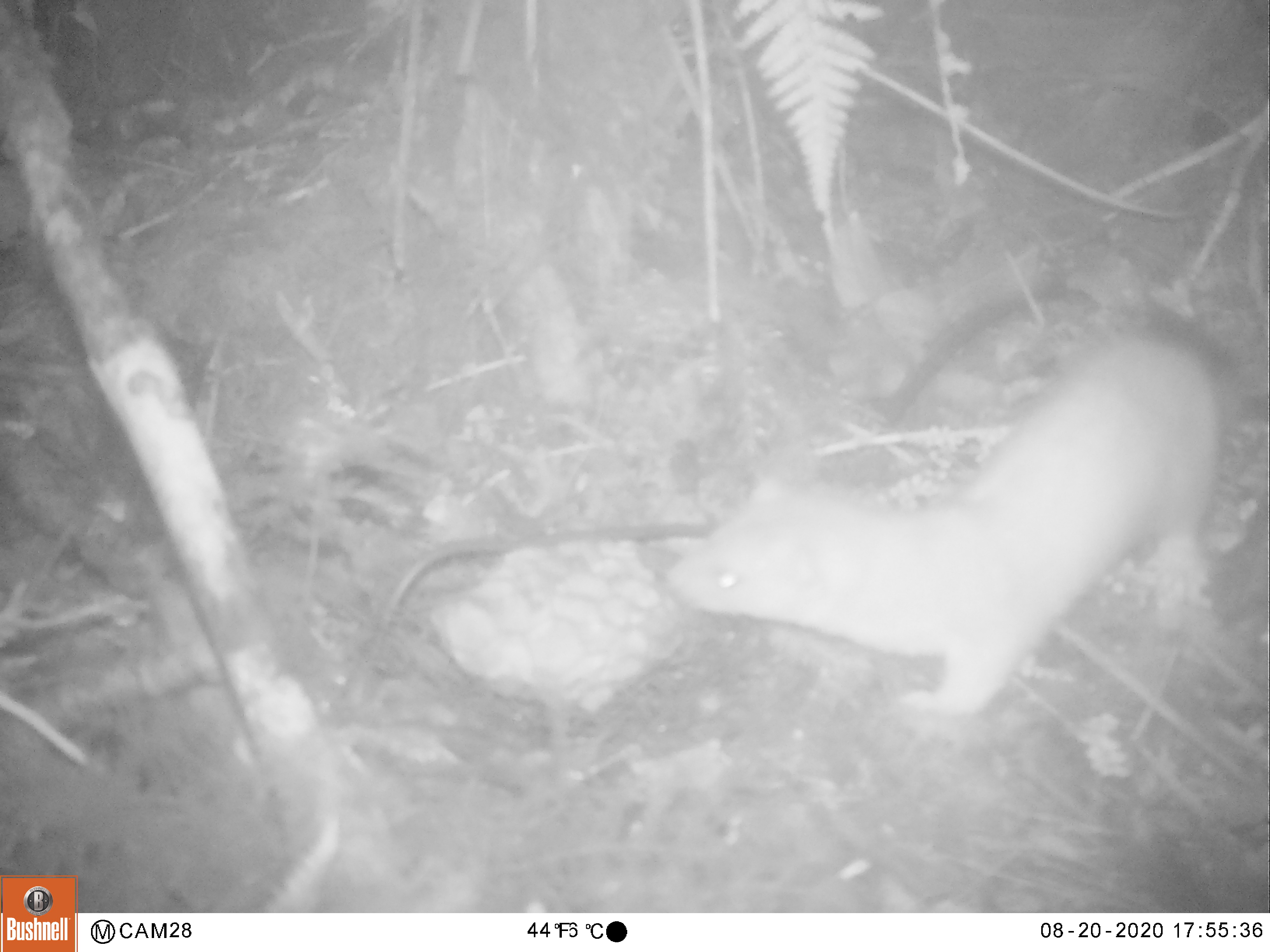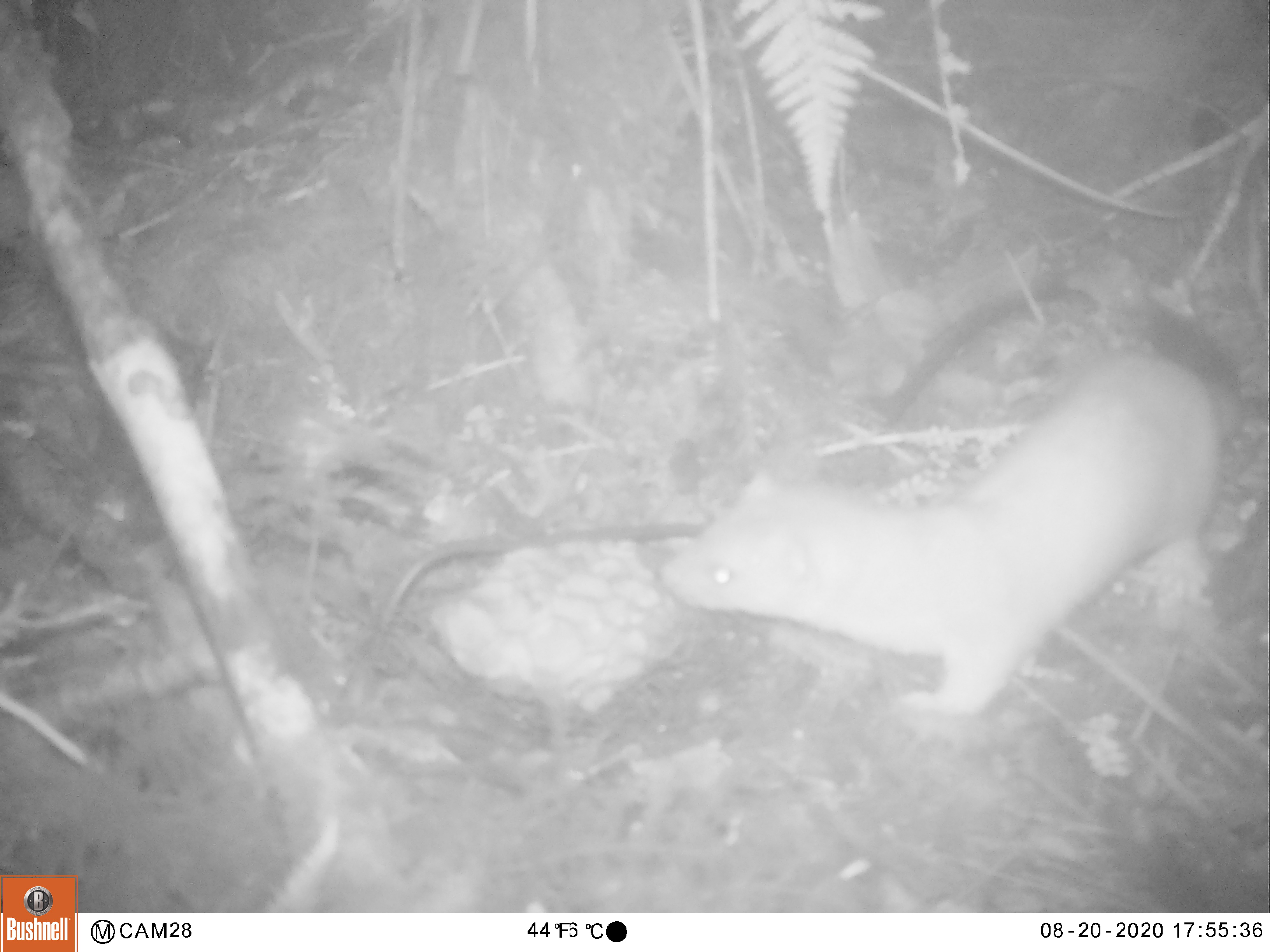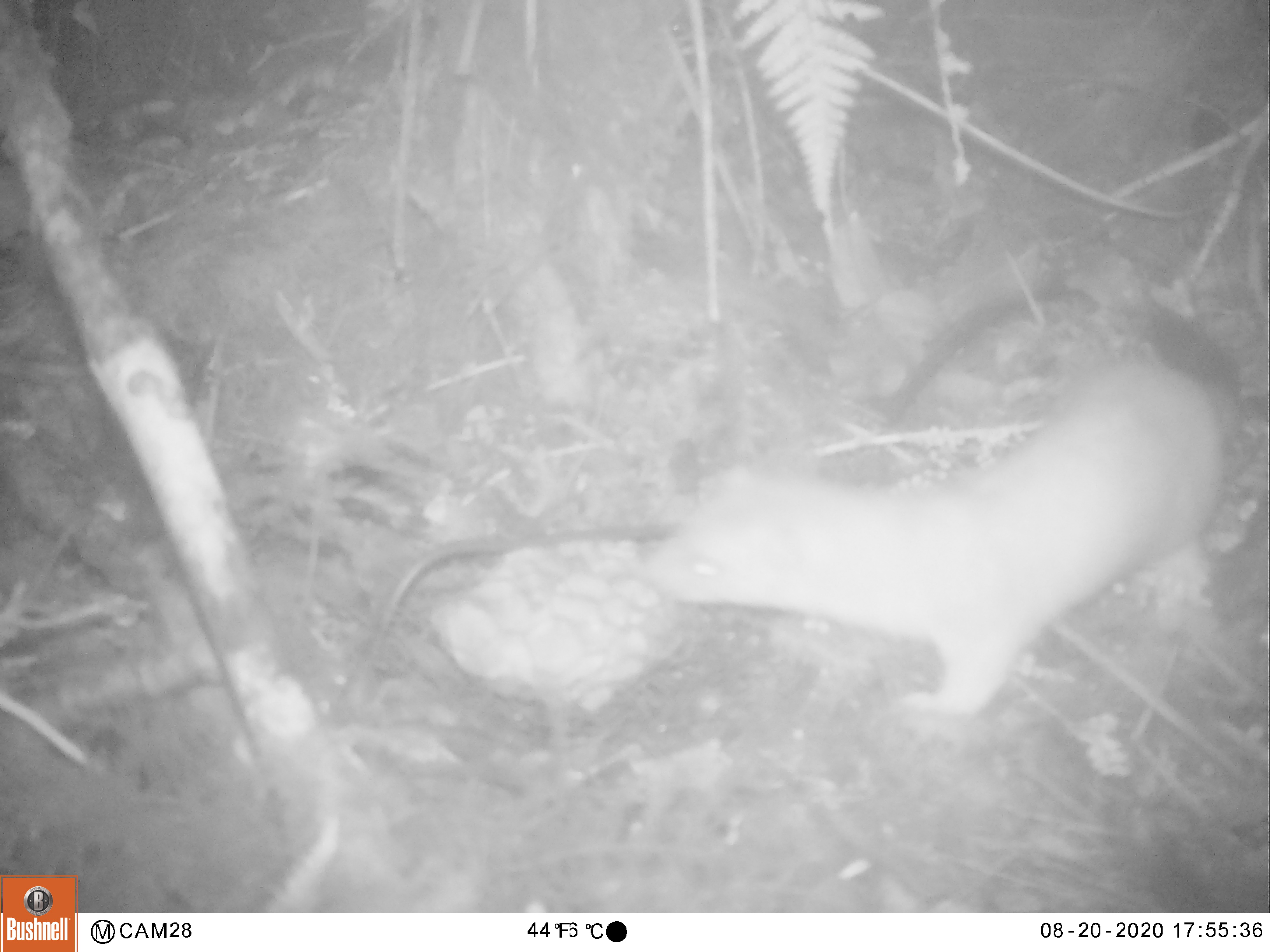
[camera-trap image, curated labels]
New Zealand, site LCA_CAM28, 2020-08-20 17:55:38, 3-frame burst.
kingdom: Animalia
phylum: Chordata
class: Mammalia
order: Carnivora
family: Mustelidae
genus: Mustela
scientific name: Mustela erminea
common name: stoat